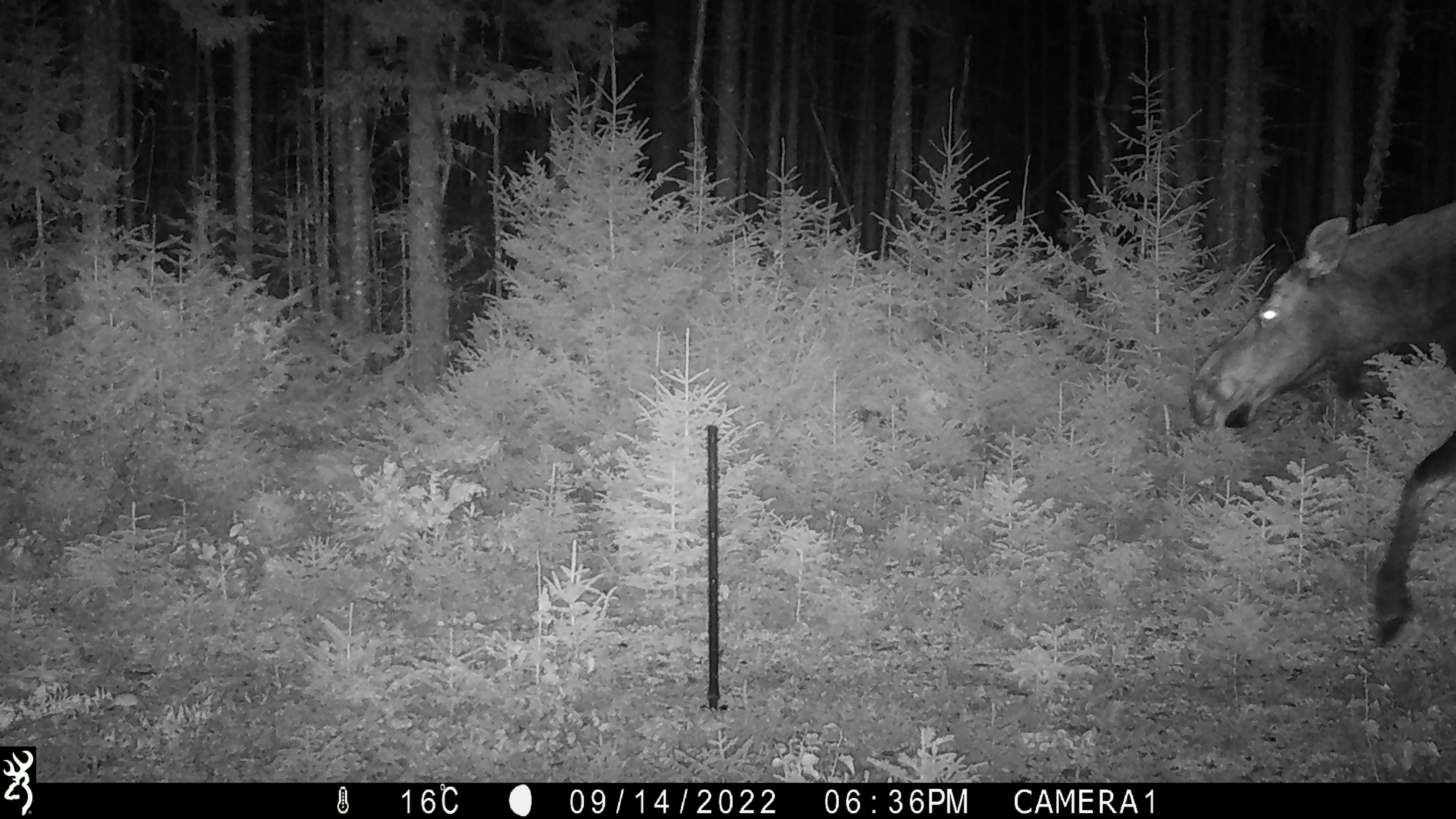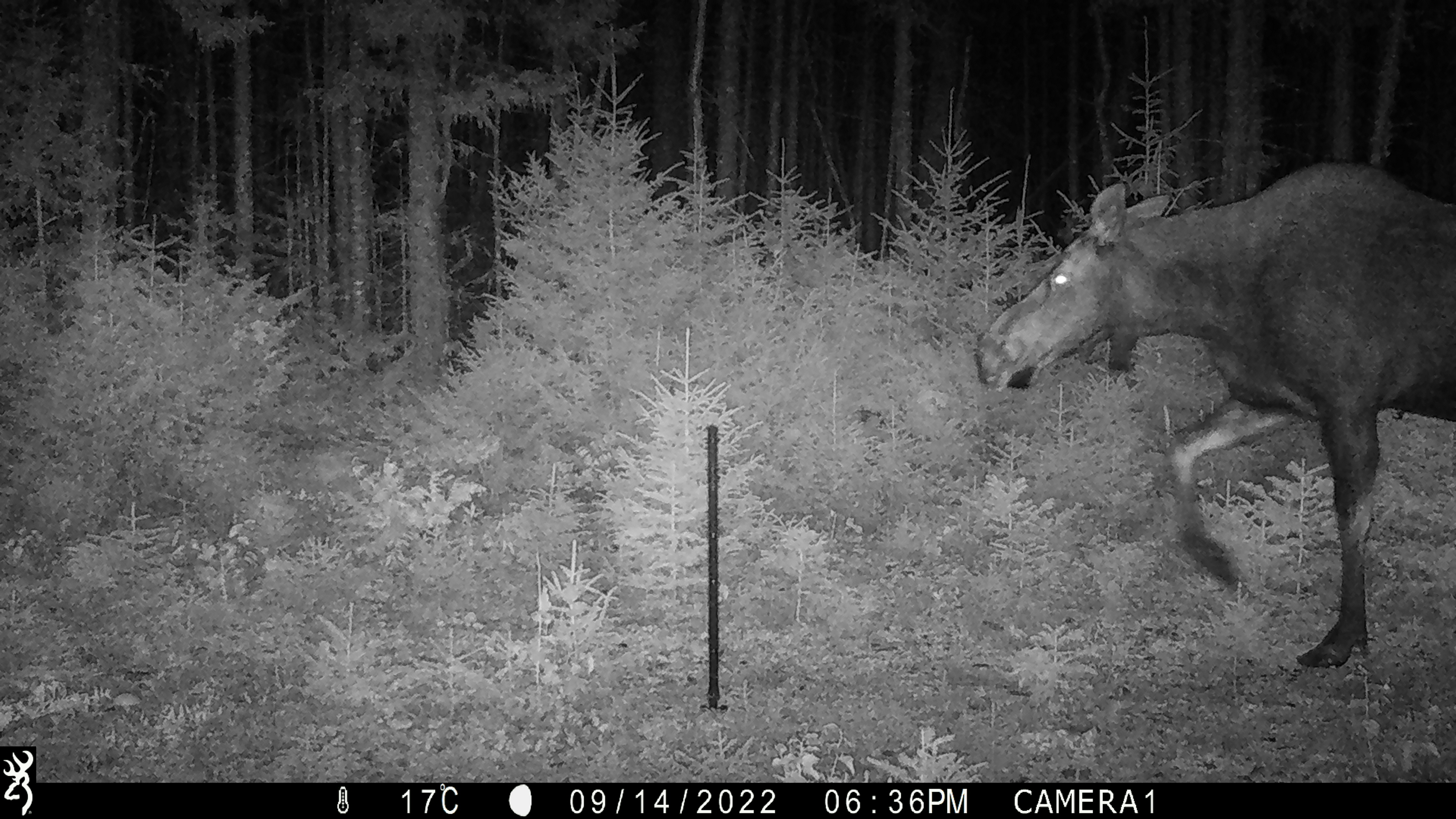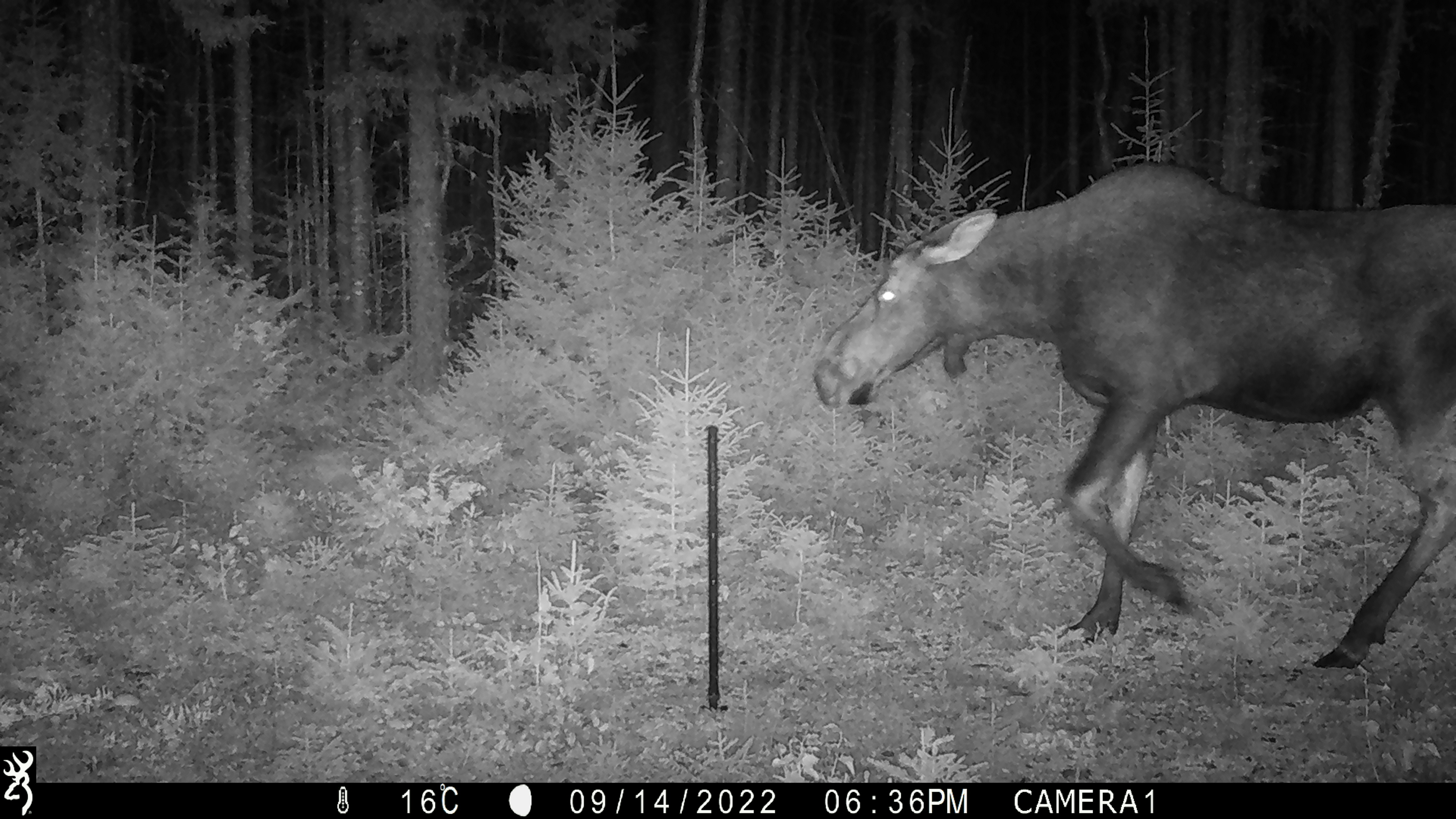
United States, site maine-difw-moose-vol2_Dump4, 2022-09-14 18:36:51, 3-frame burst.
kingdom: Animalia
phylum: Chordata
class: Mammalia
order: Artiodactyla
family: Cervidae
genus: Alces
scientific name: Alces alces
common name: moose